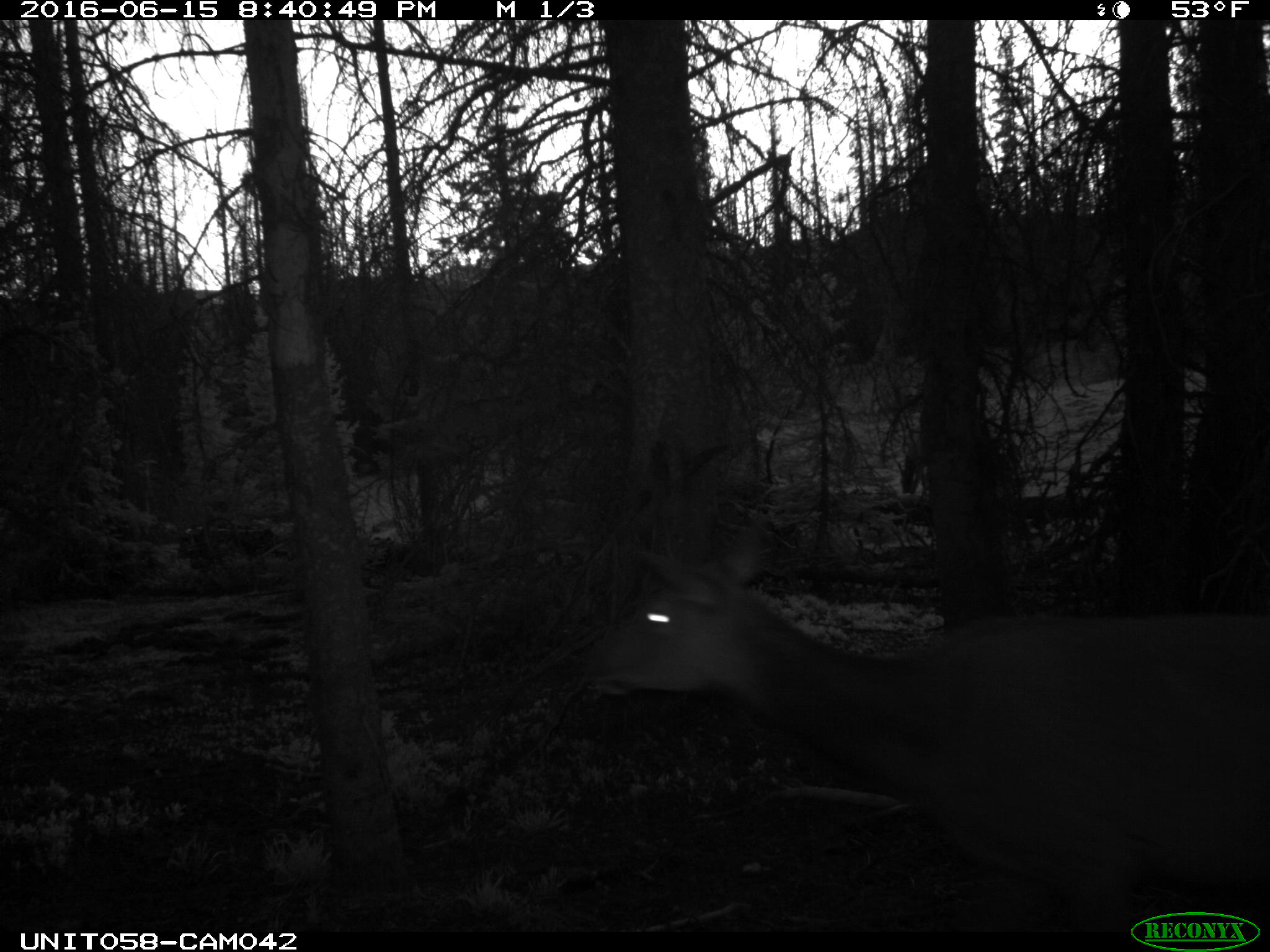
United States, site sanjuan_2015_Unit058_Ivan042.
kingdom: Animalia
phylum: Chordata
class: Mammalia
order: Artiodactyla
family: Cervidae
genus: Cervus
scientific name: Cervus elaphus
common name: red deer